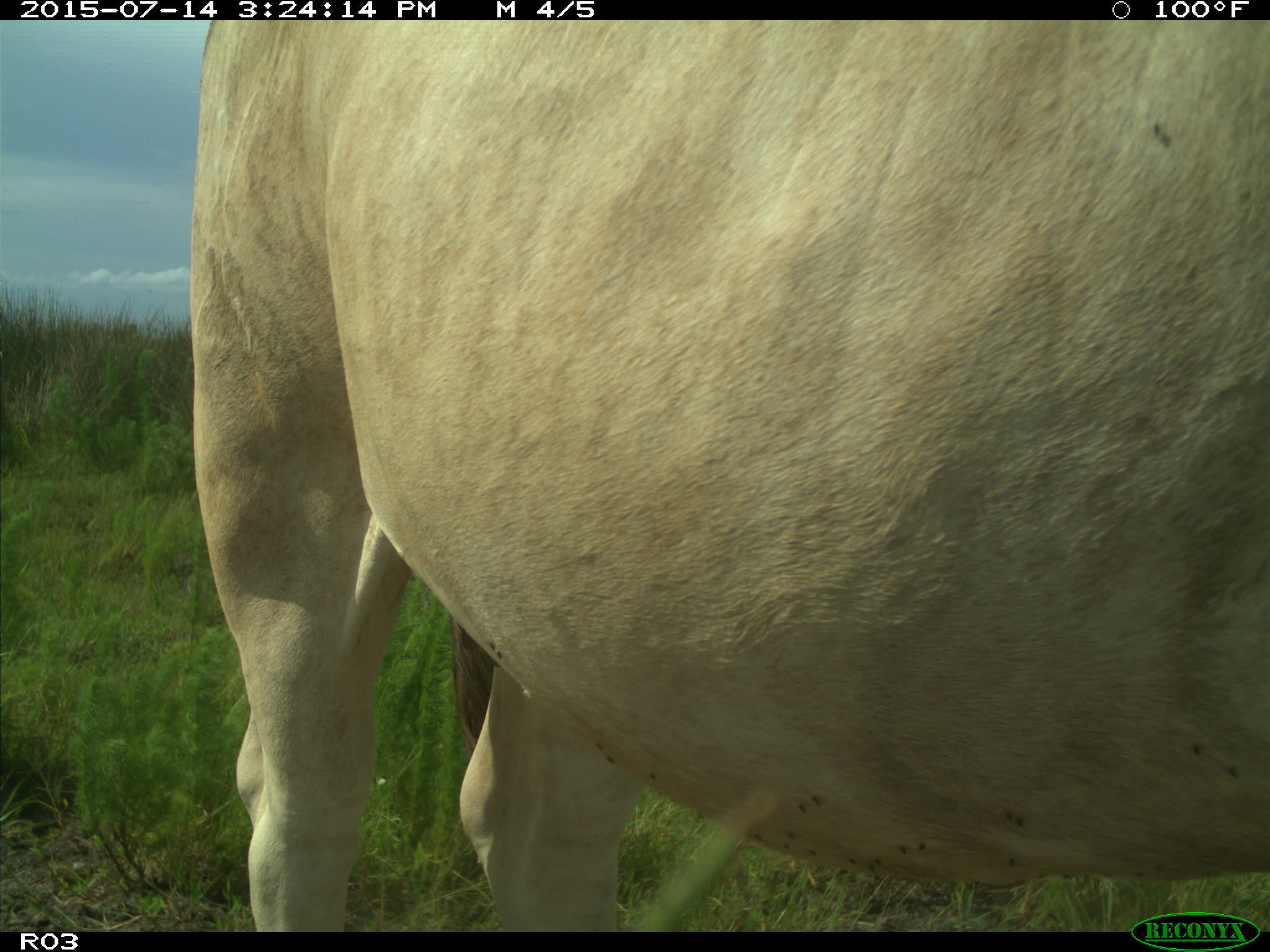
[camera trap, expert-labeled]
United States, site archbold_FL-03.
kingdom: Animalia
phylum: Chordata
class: Mammalia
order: Artiodactyla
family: Bovidae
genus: Bos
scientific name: Bos taurus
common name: domestic cow